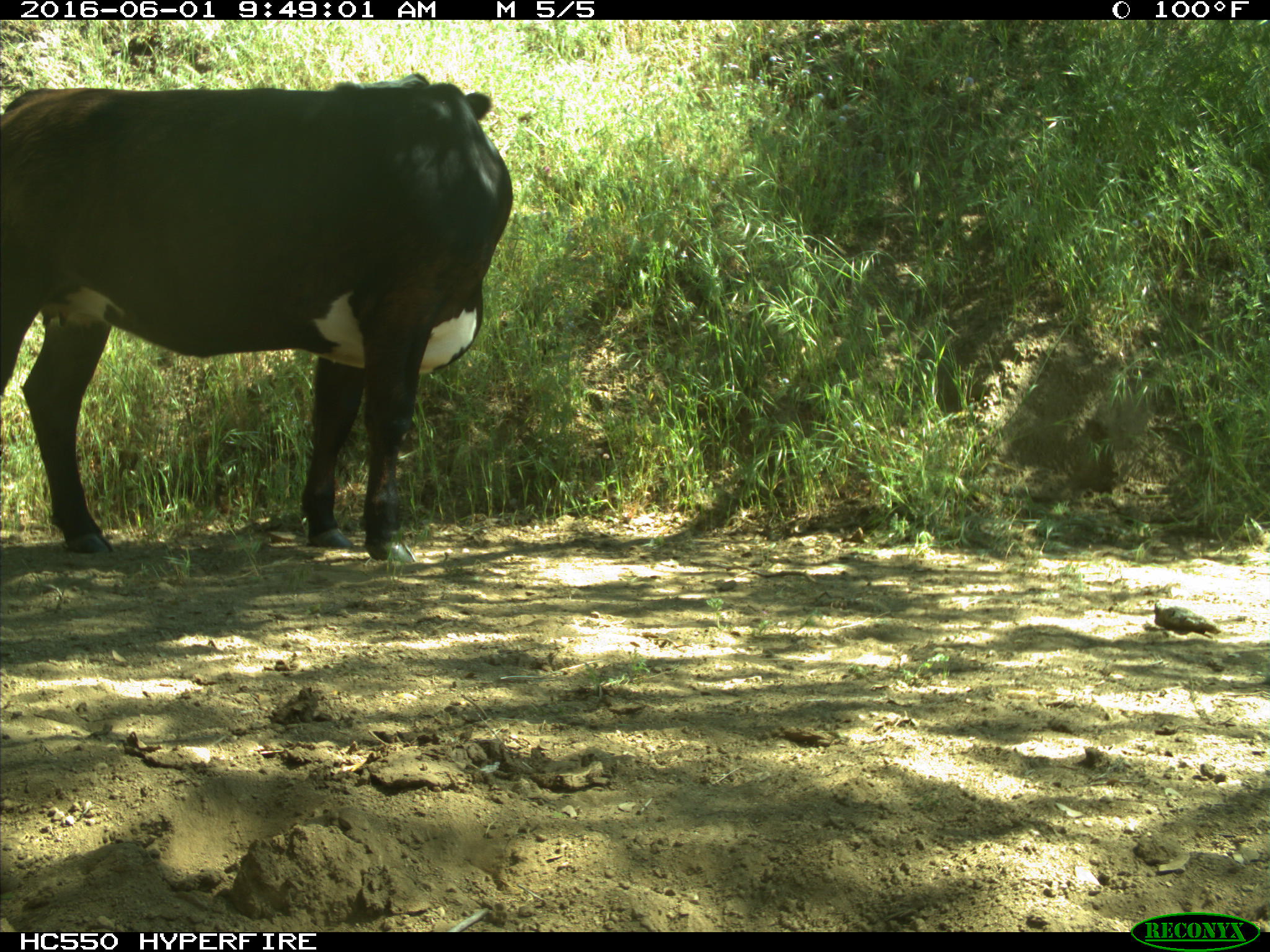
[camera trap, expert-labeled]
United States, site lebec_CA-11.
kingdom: Animalia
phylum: Chordata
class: Mammalia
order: Artiodactyla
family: Bovidae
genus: Bos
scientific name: Bos taurus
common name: domestic cow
Bos taurus (domestic cow).